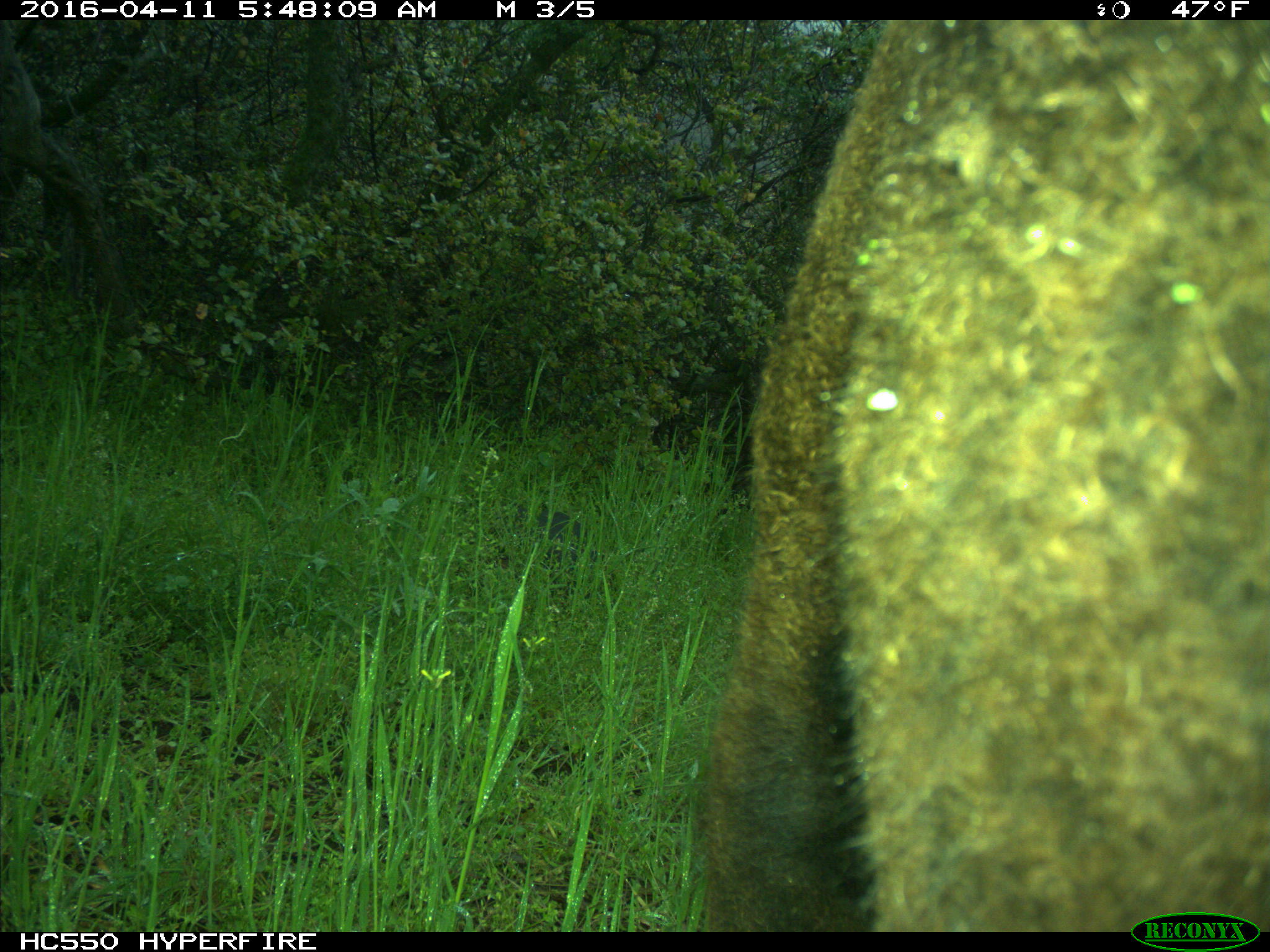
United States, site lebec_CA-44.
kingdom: Animalia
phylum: Chordata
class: Mammalia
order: Artiodactyla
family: Bovidae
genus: Bos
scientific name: Bos taurus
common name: domestic cow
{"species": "Bos taurus (domestic cow)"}